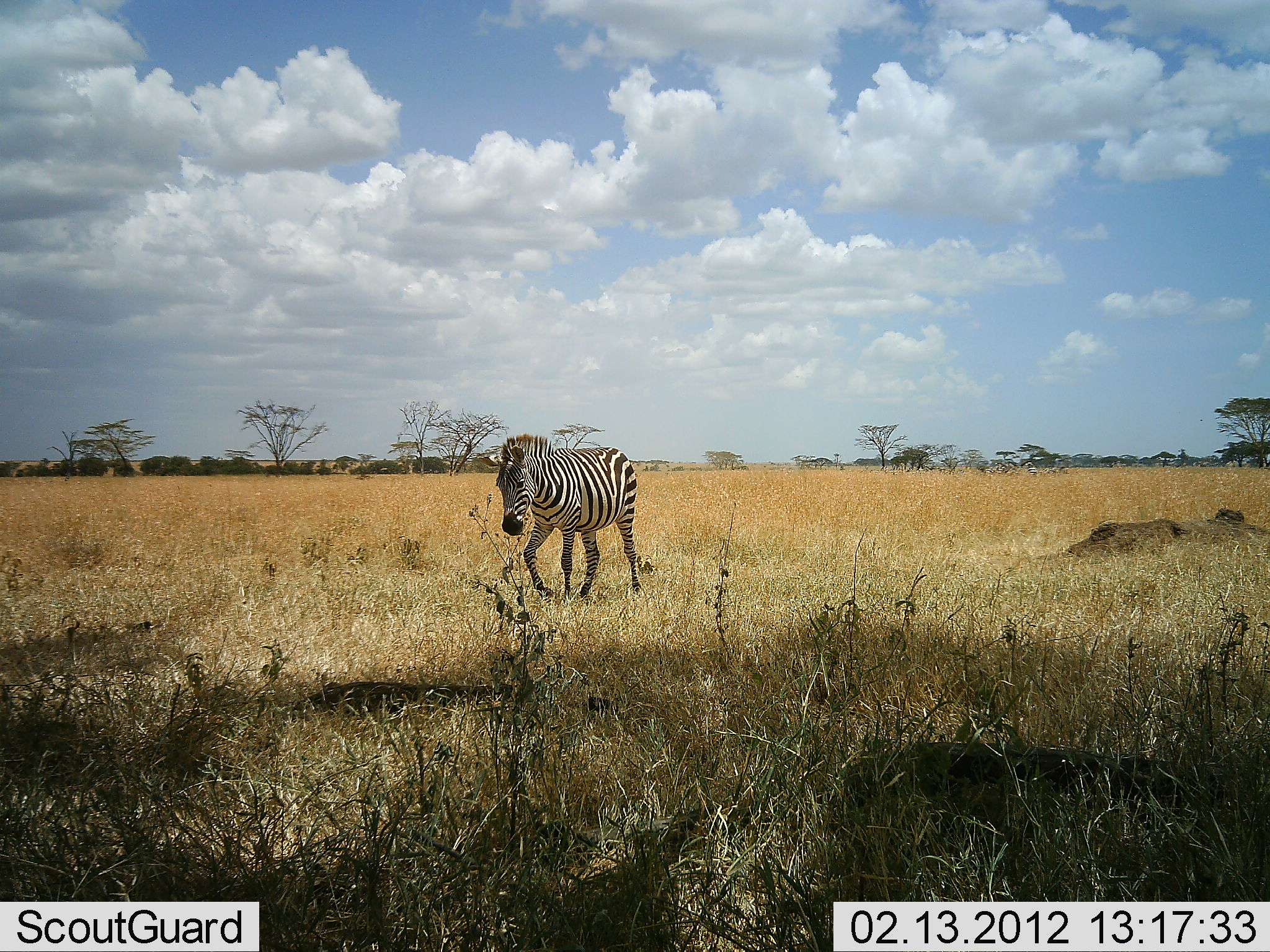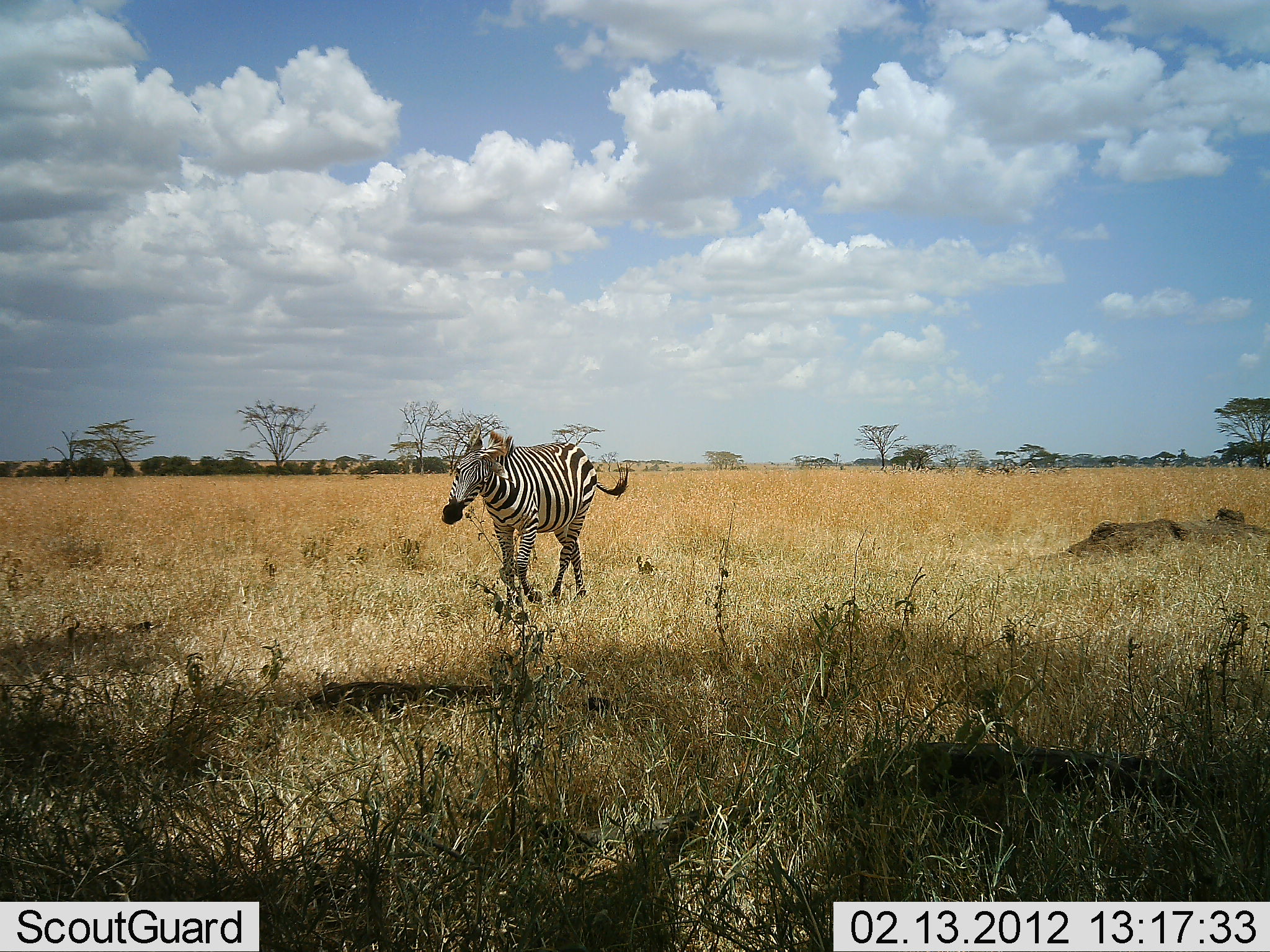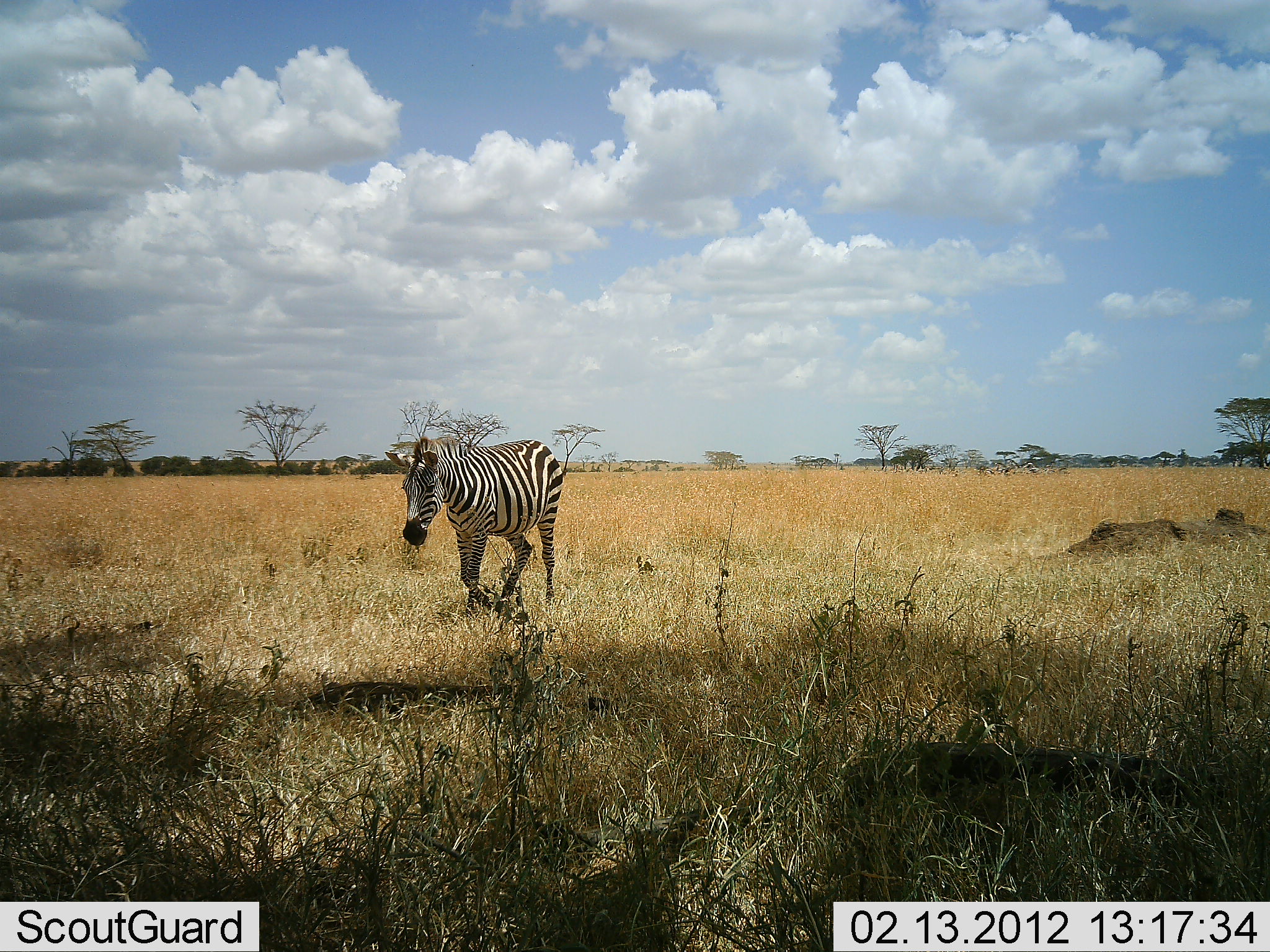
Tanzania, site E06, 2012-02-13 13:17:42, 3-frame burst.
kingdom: Animalia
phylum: Chordata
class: Mammalia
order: Perissodactyla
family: Equidae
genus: Equus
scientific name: Equus quagga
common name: plains zebra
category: zebra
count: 1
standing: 5%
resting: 0%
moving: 90%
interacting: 5%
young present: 0%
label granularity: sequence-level